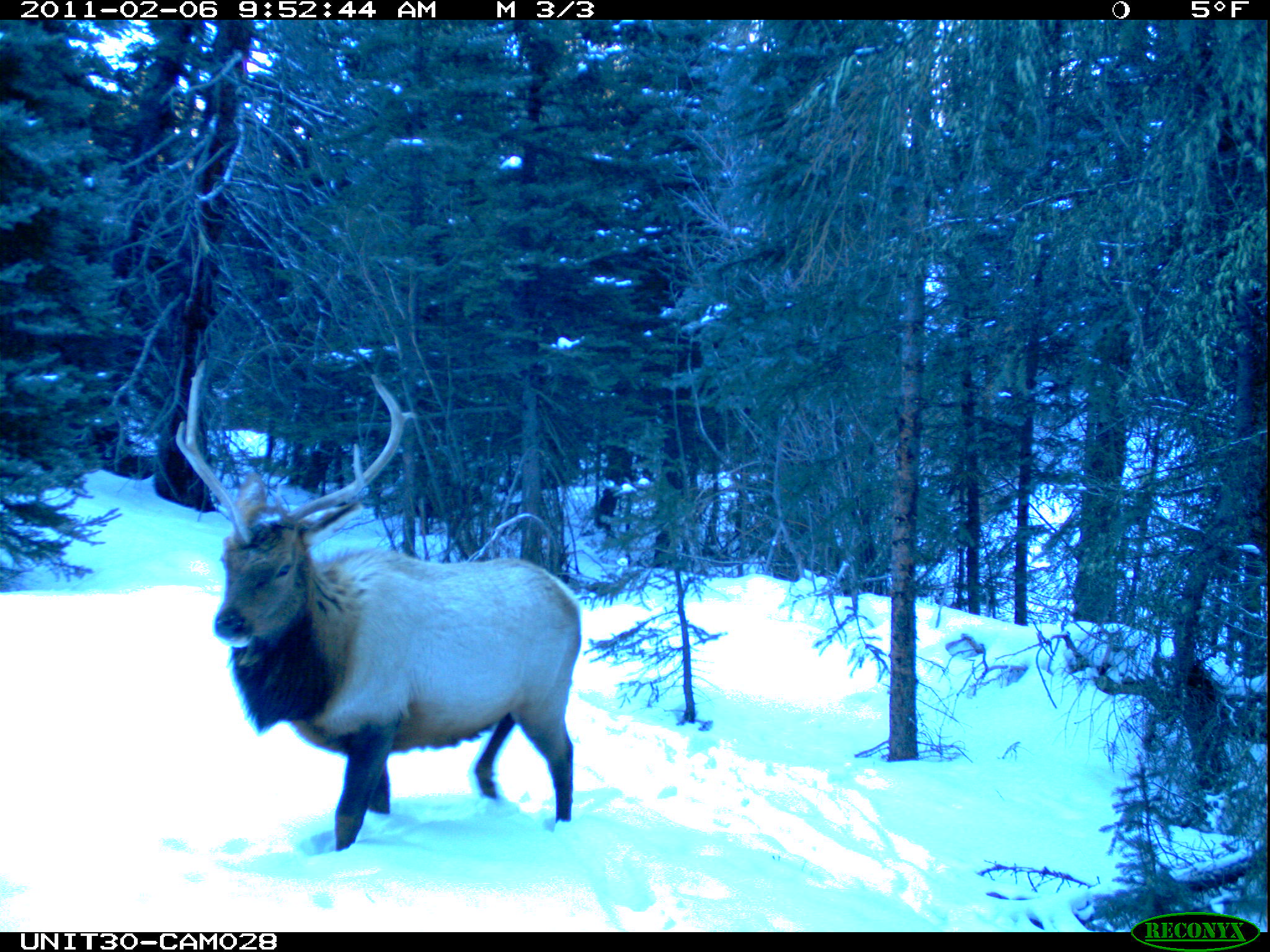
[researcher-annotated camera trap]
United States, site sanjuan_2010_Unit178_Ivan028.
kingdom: Animalia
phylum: Chordata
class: Mammalia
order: Artiodactyla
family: Cervidae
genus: Cervus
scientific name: Cervus elaphus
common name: red deer